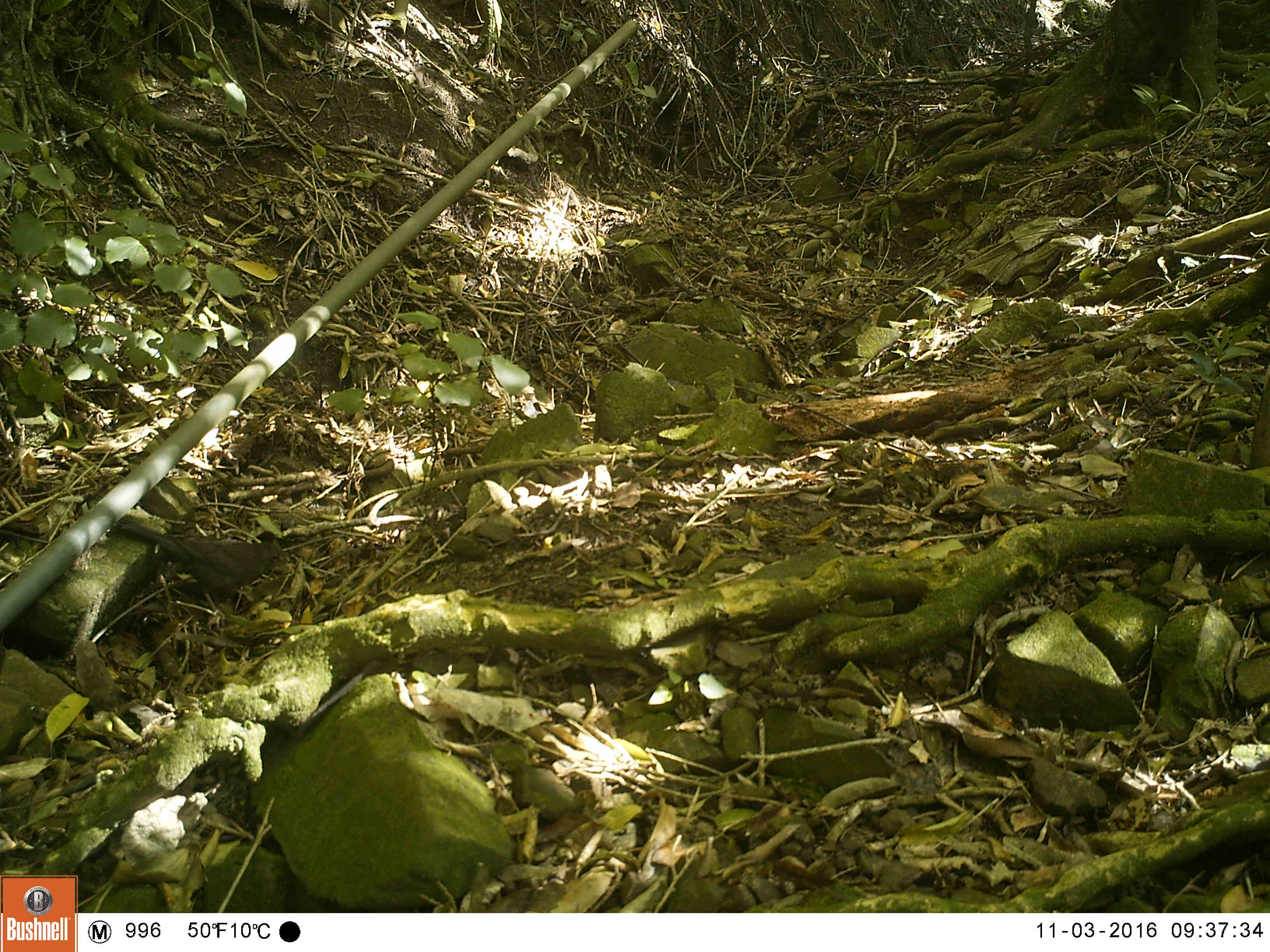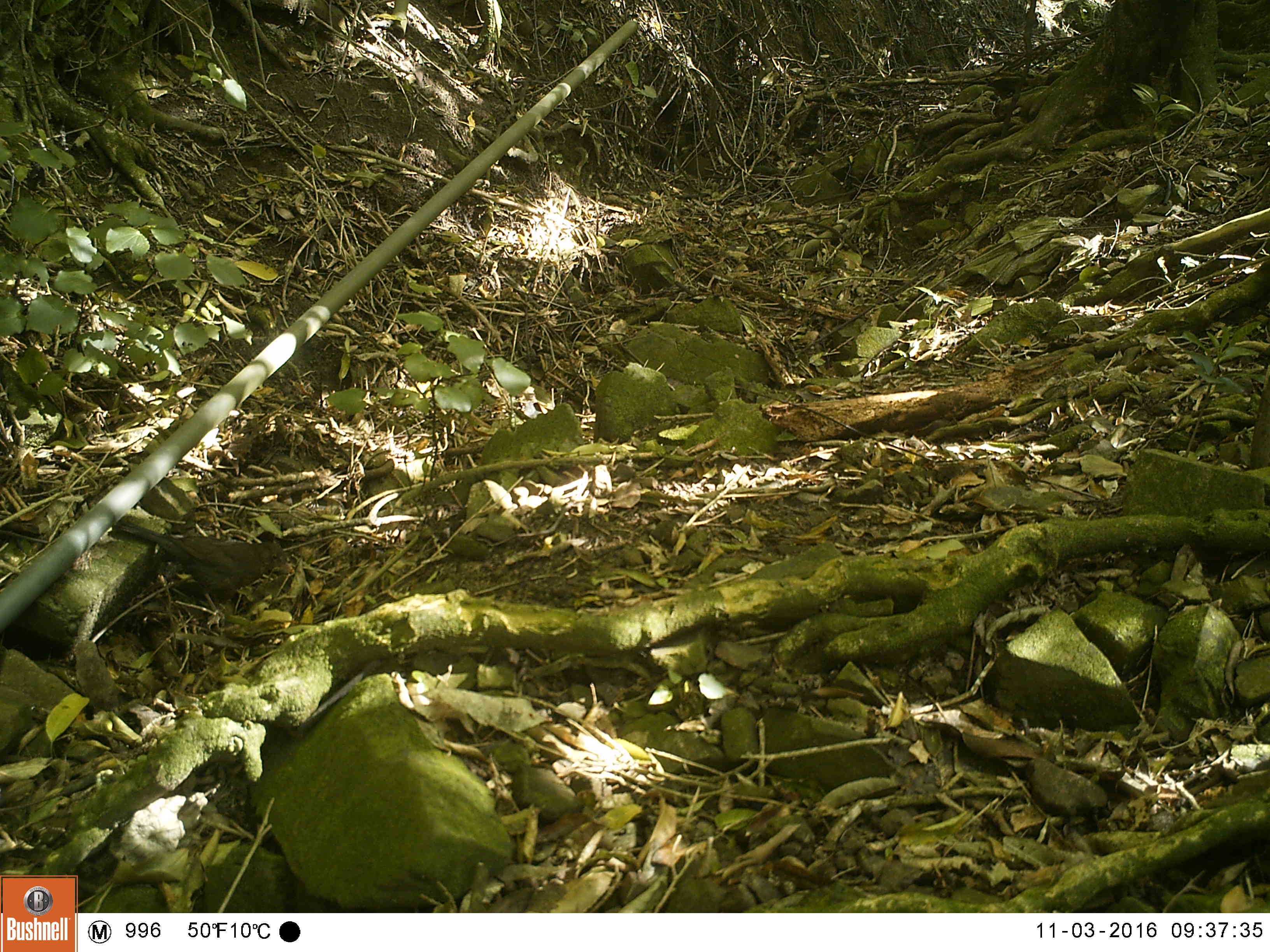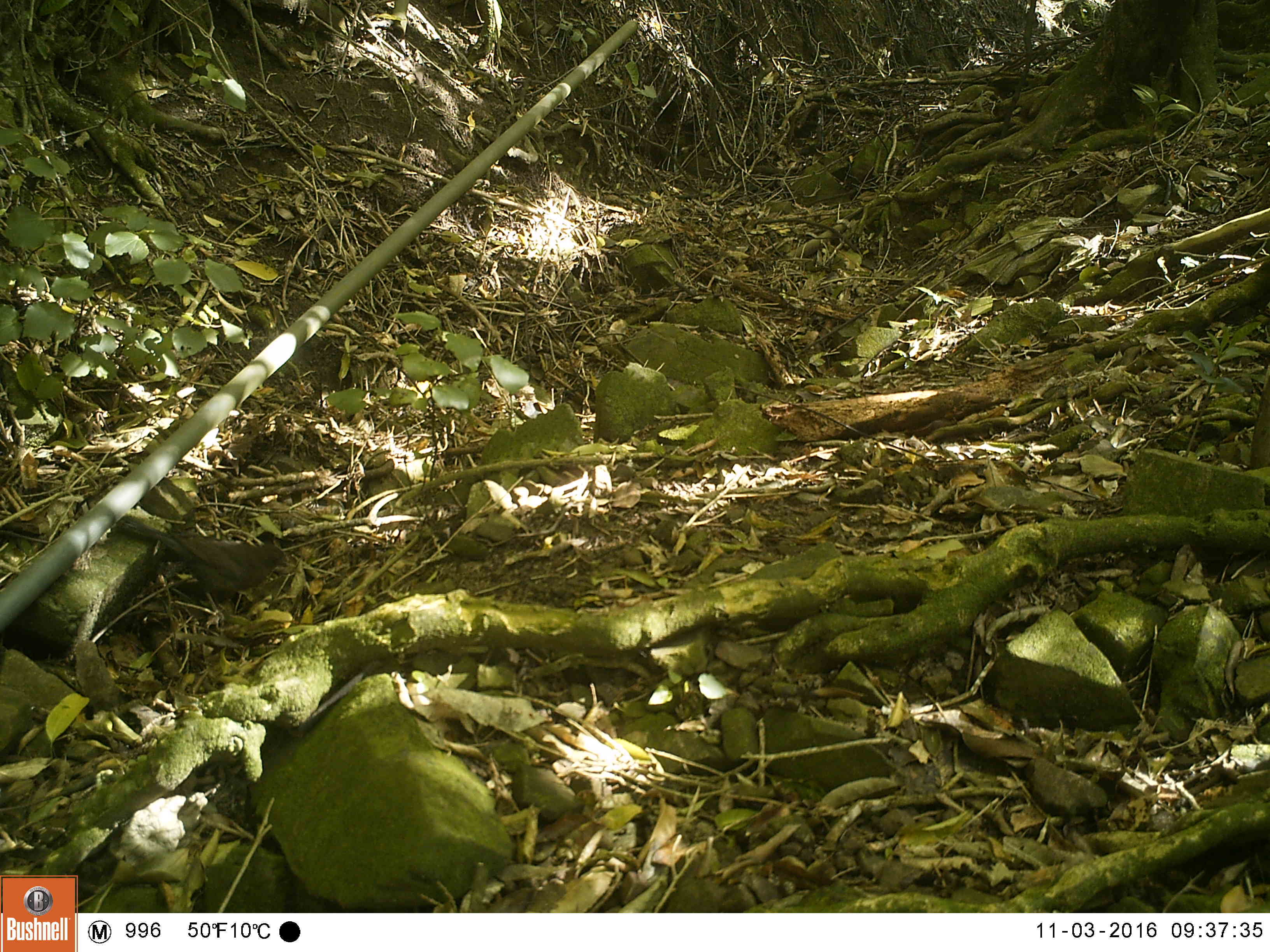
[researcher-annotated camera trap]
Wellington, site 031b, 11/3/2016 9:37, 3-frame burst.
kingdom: Animalia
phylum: Chordata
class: Aves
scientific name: Aves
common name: bird